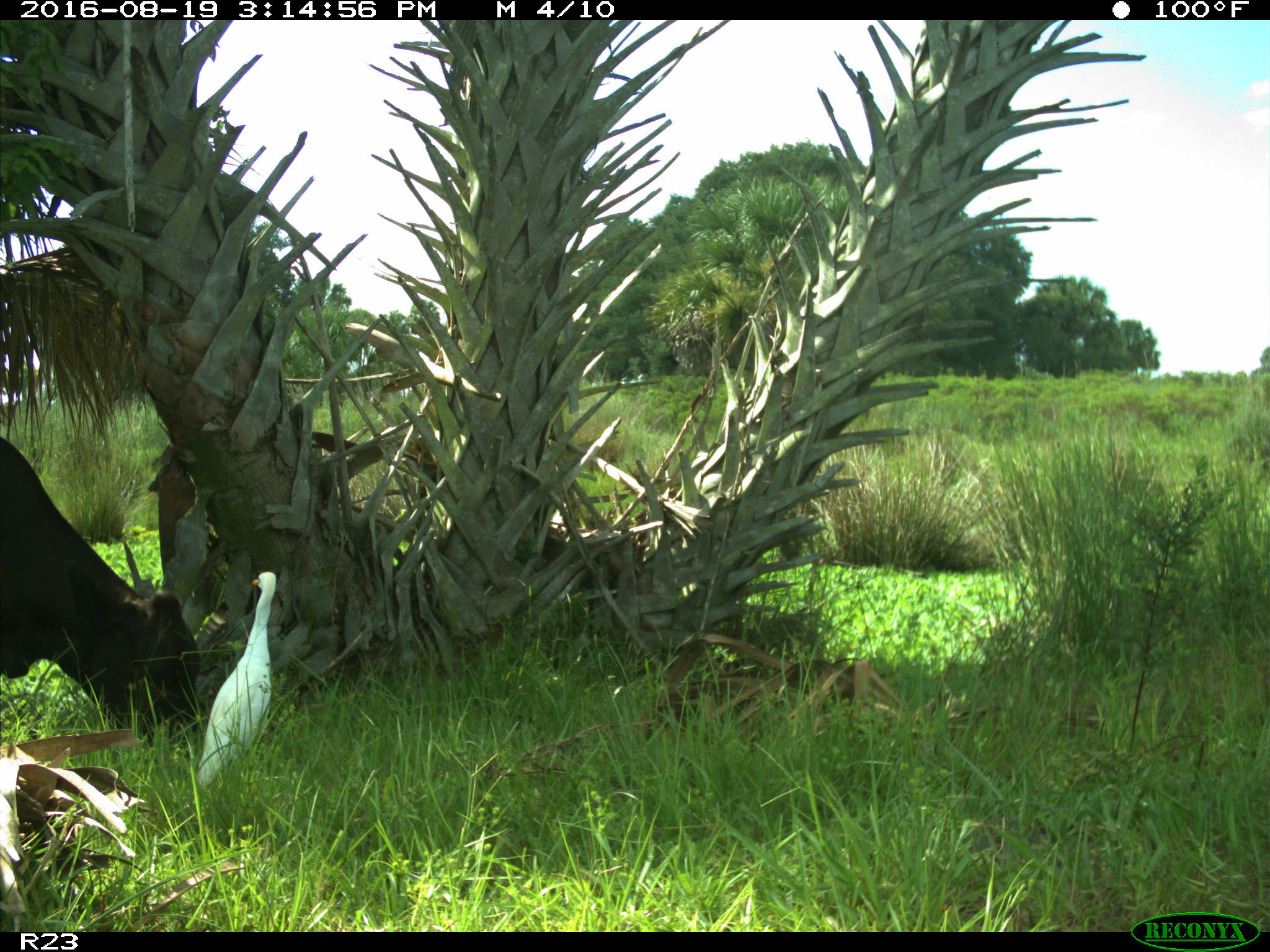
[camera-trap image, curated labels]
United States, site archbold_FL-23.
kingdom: Animalia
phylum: Chordata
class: Mammalia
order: Artiodactyla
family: Bovidae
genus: Bos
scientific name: Bos taurus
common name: domestic cow